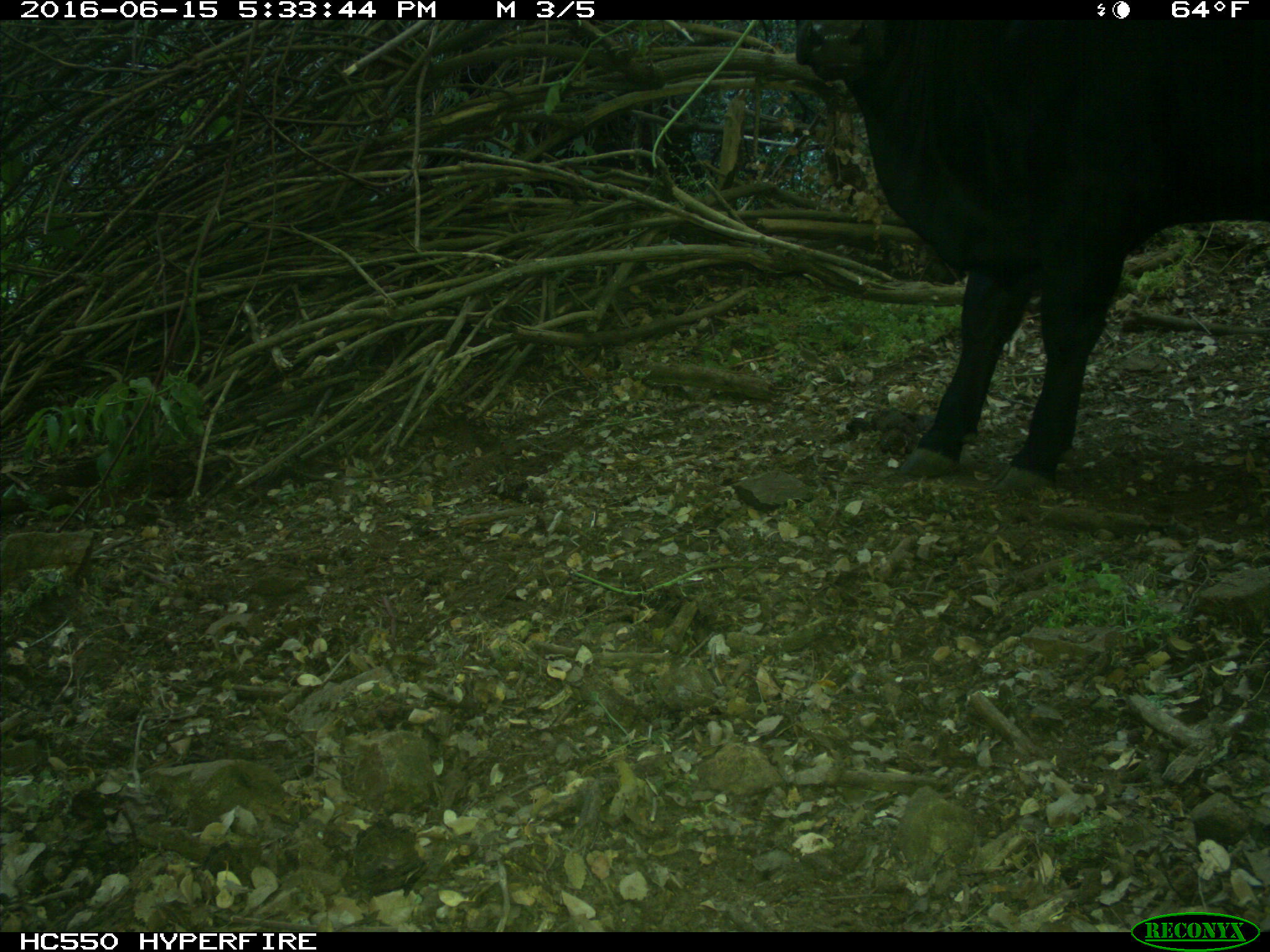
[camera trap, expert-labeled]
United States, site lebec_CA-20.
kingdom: Animalia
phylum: Chordata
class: Mammalia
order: Artiodactyla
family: Bovidae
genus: Bos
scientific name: Bos taurus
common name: domestic cow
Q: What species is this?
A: Bos taurus (domestic cow).